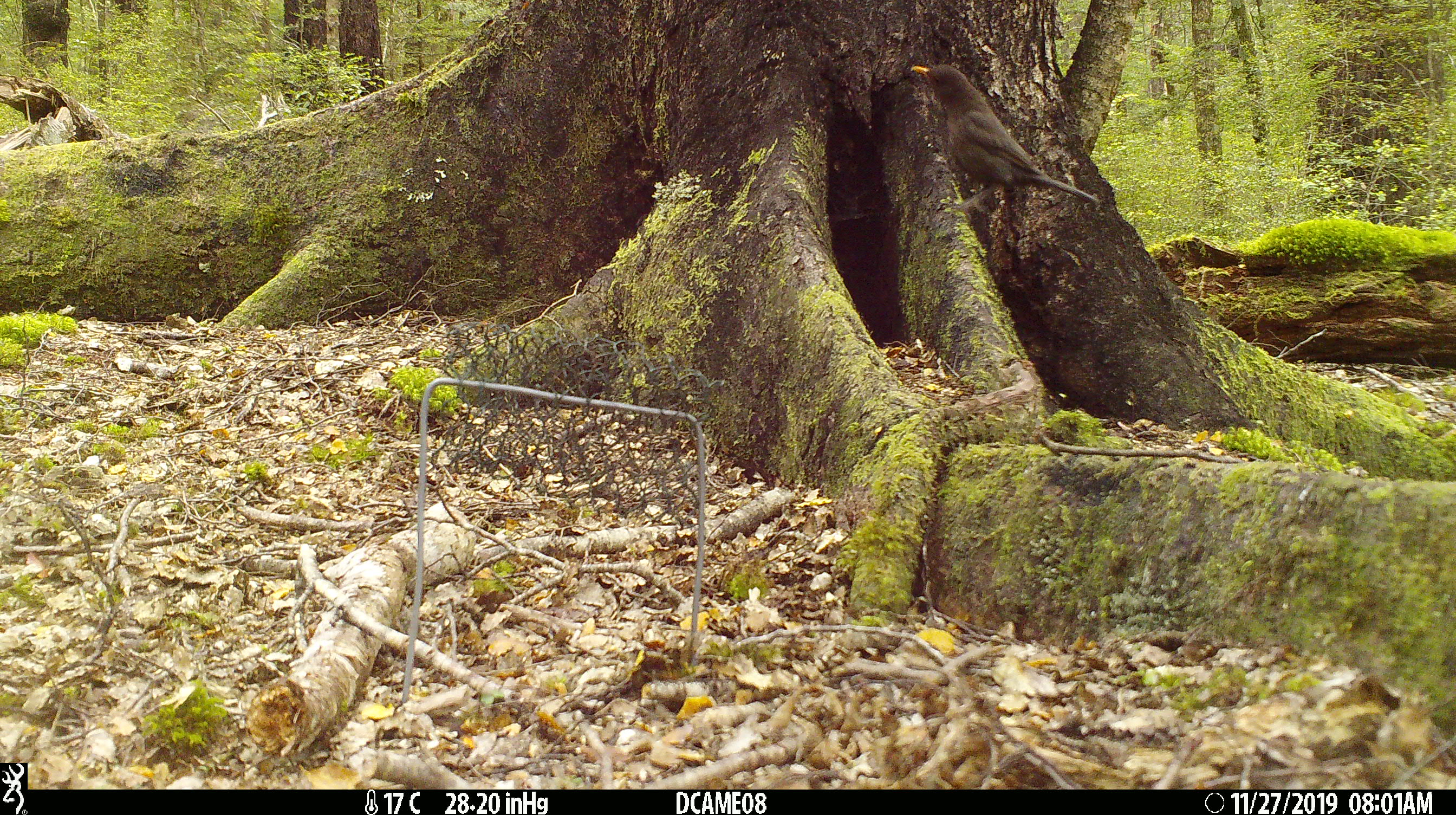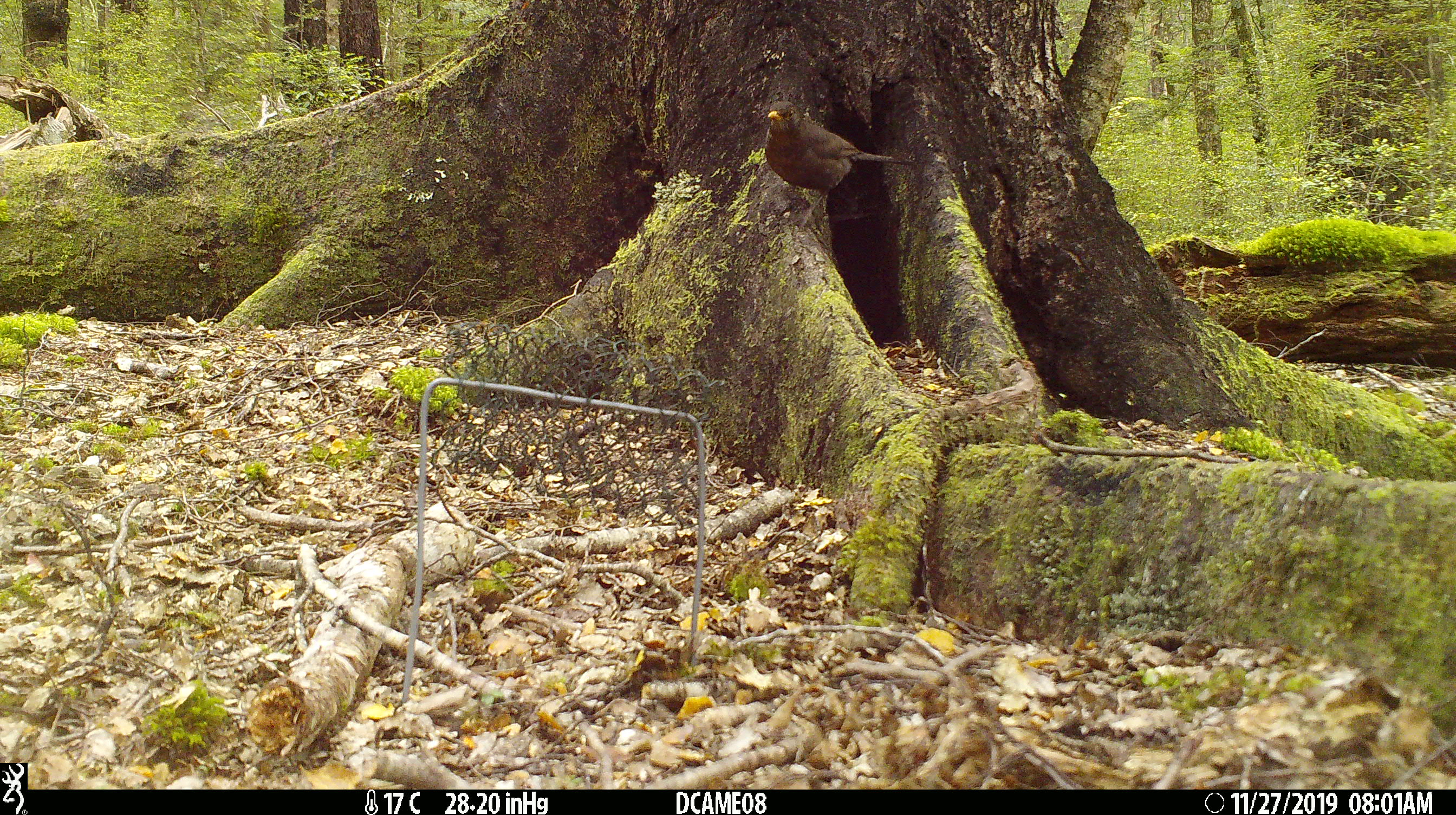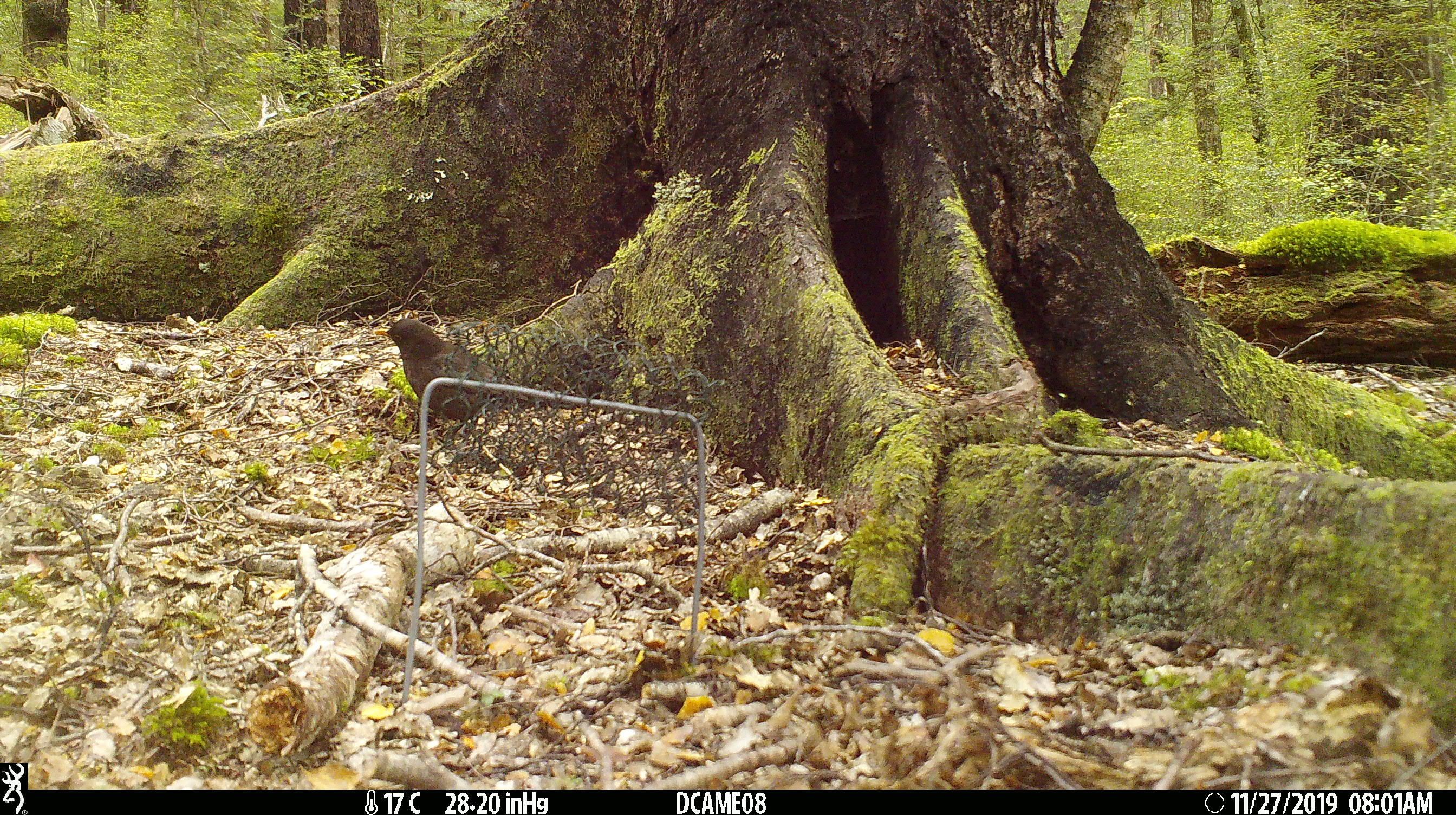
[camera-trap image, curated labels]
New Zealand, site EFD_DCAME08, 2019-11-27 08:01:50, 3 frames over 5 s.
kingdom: Animalia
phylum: Chordata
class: Aves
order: Passeriformes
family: Turdidae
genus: Turdus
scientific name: Turdus merula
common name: eurasian blackbird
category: blackbird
Blackbird (eurasian blackbird) (Turdus merula).